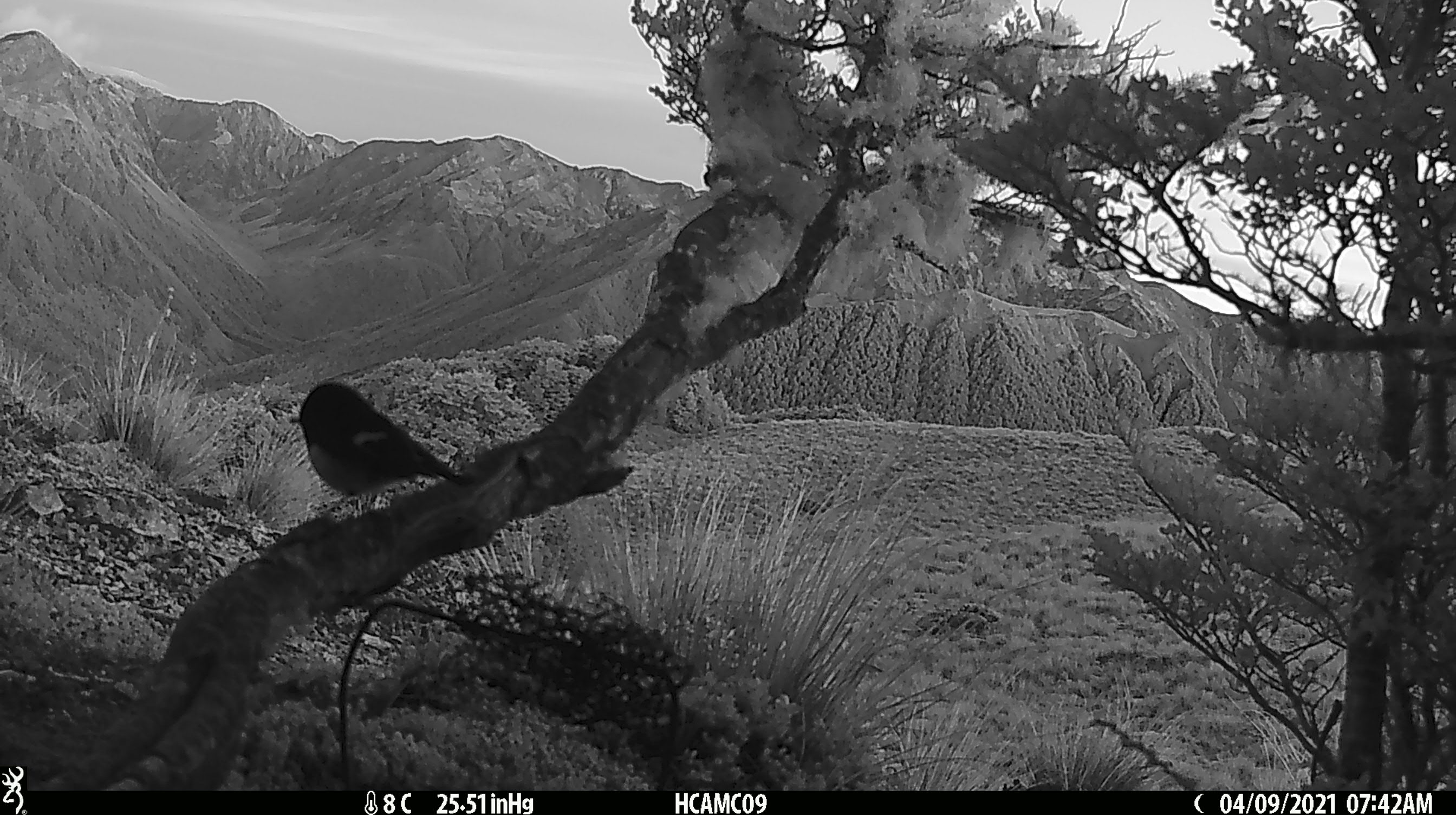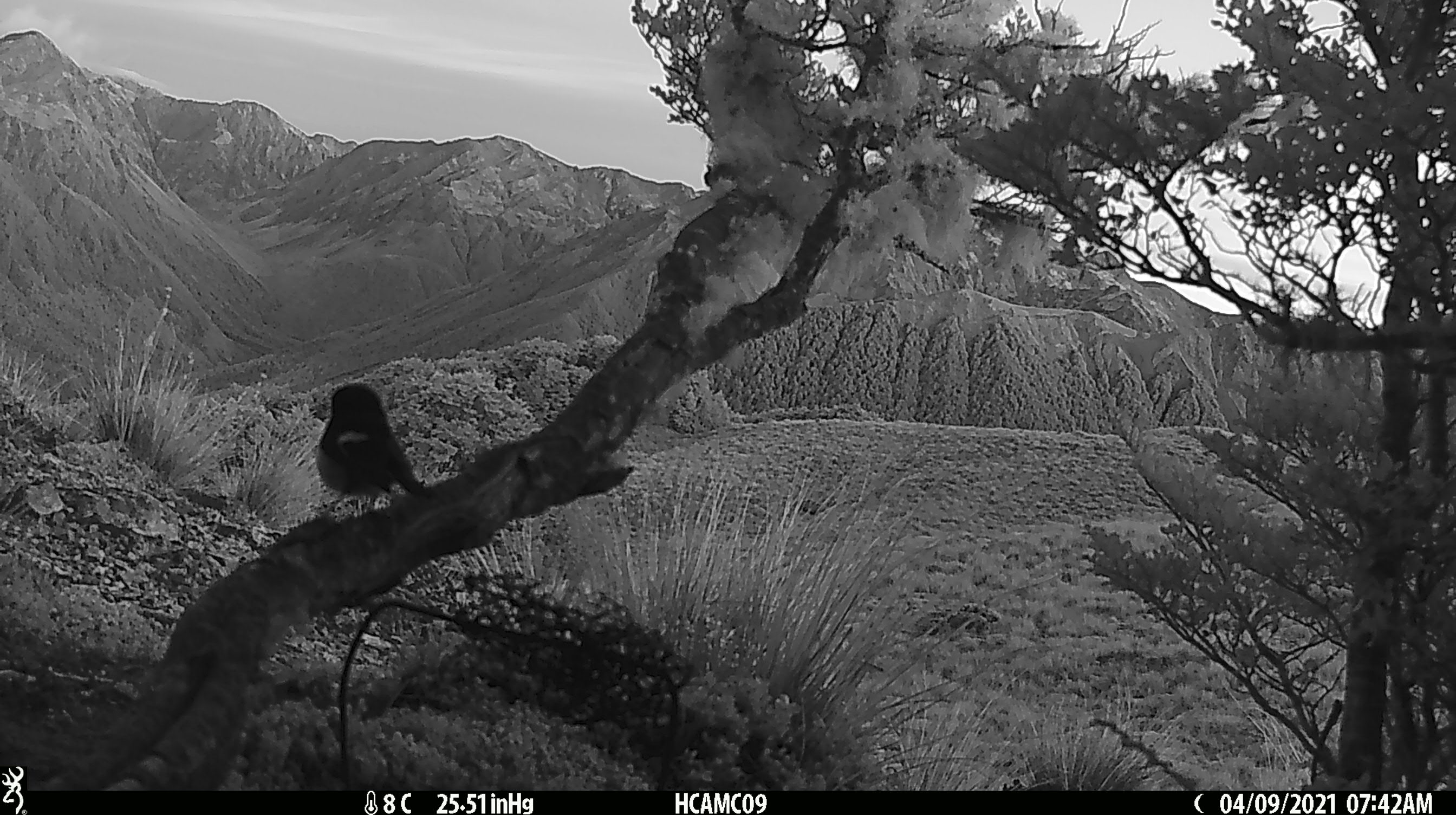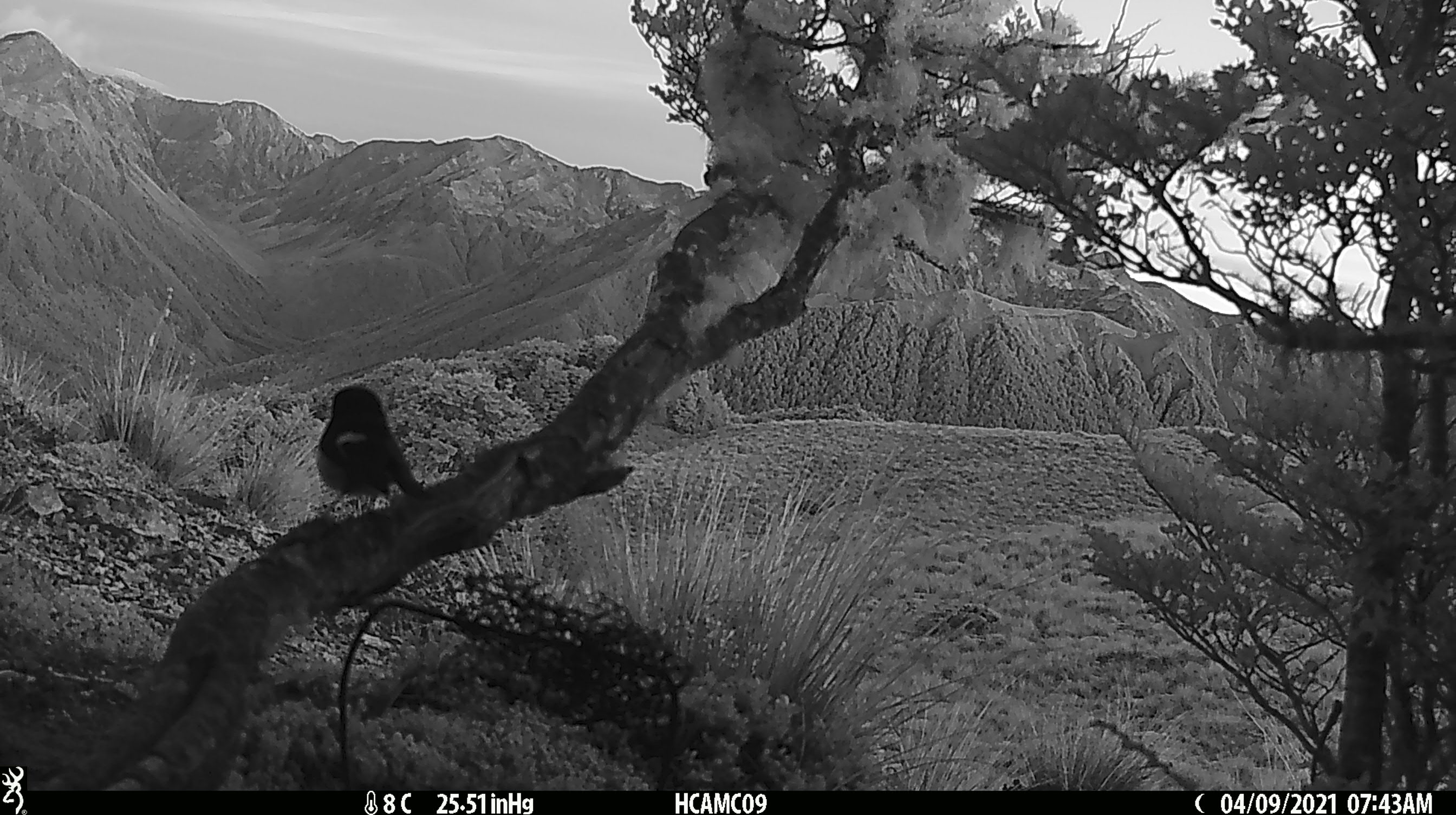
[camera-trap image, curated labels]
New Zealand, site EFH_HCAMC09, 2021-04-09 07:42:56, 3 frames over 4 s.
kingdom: Animalia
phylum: Chordata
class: Aves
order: Passeriformes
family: Petroicidae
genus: Petroica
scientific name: Petroica macrocephala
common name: tomtit